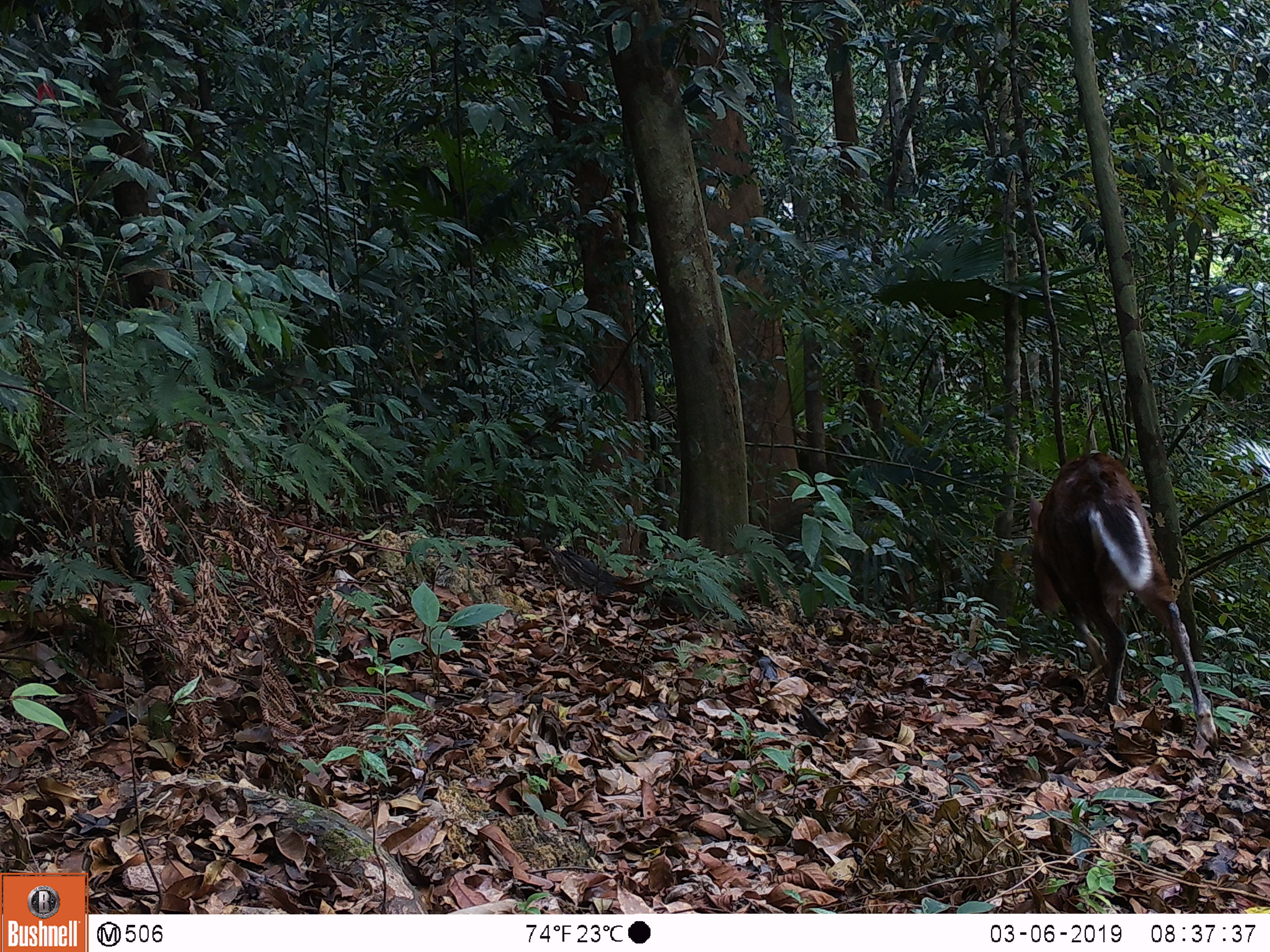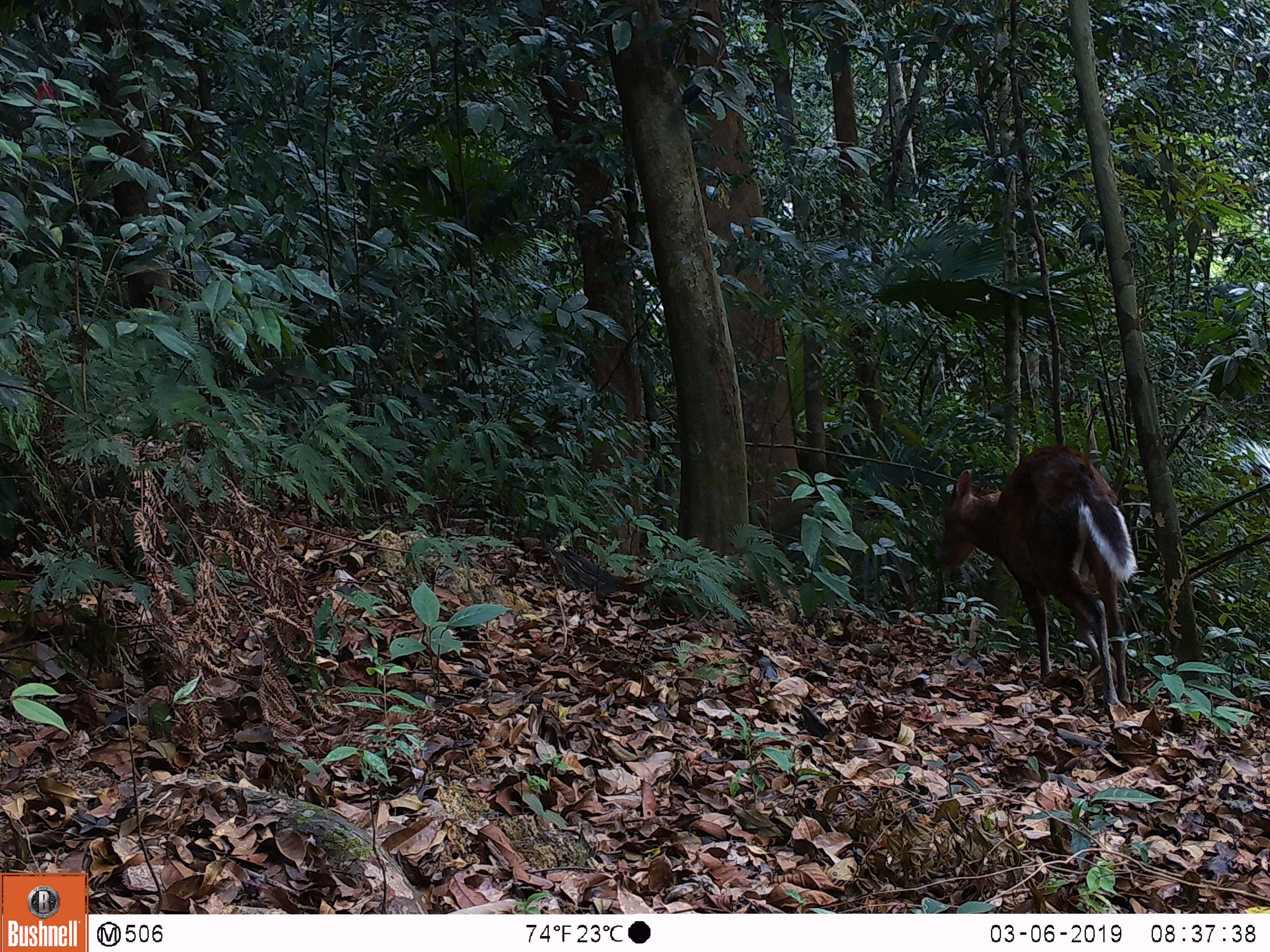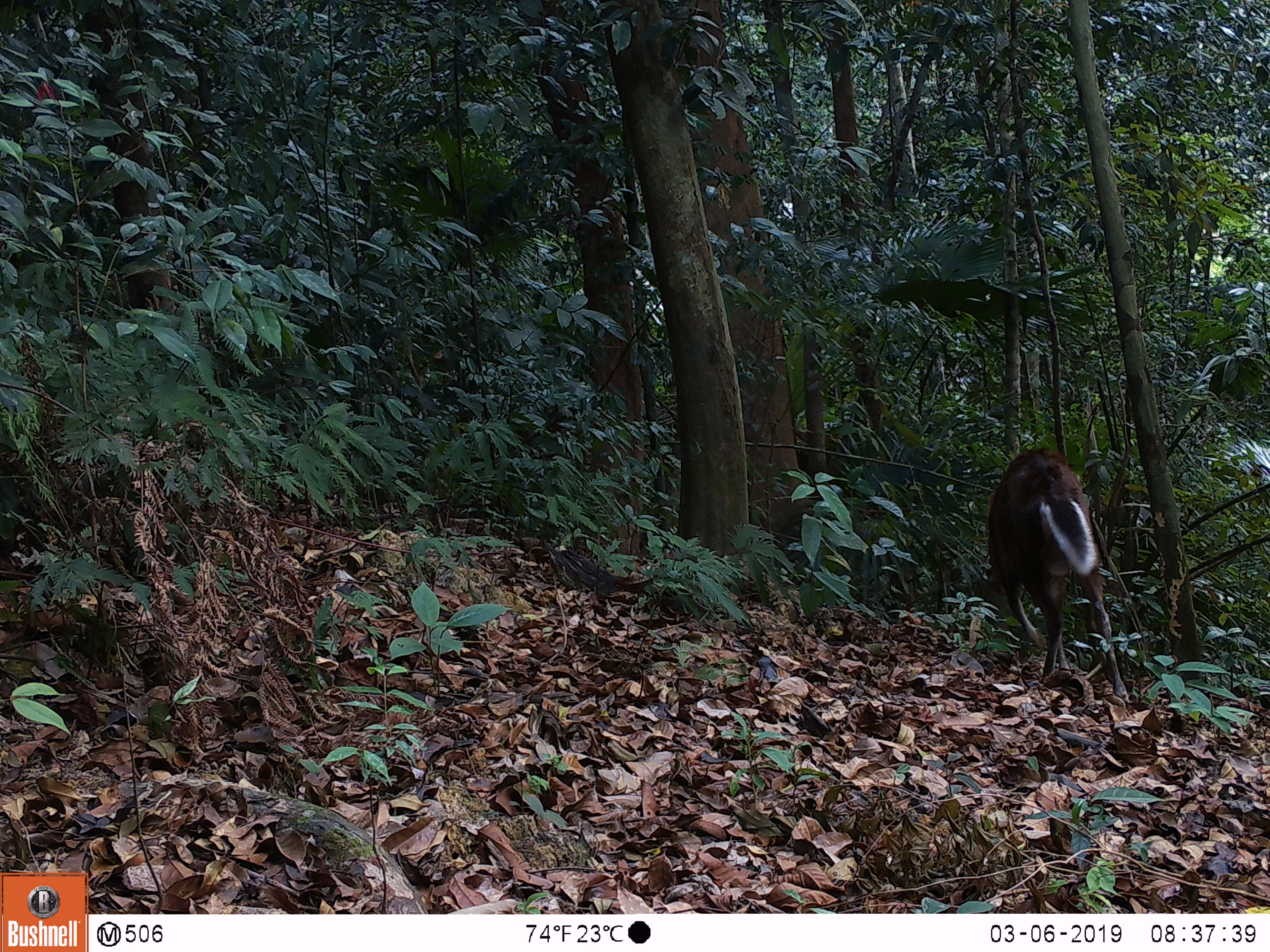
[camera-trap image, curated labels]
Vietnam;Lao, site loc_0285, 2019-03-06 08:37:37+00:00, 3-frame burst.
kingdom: Animalia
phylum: Chordata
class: Mammalia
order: Artiodactyla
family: Cervidae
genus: Muntiacus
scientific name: Muntiacus rooseveltorum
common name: roosevelt's muntjac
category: roosevelts muntjac group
Roosevelts muntjac group (roosevelt's muntjac) (Muntiacus rooseveltorum). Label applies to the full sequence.